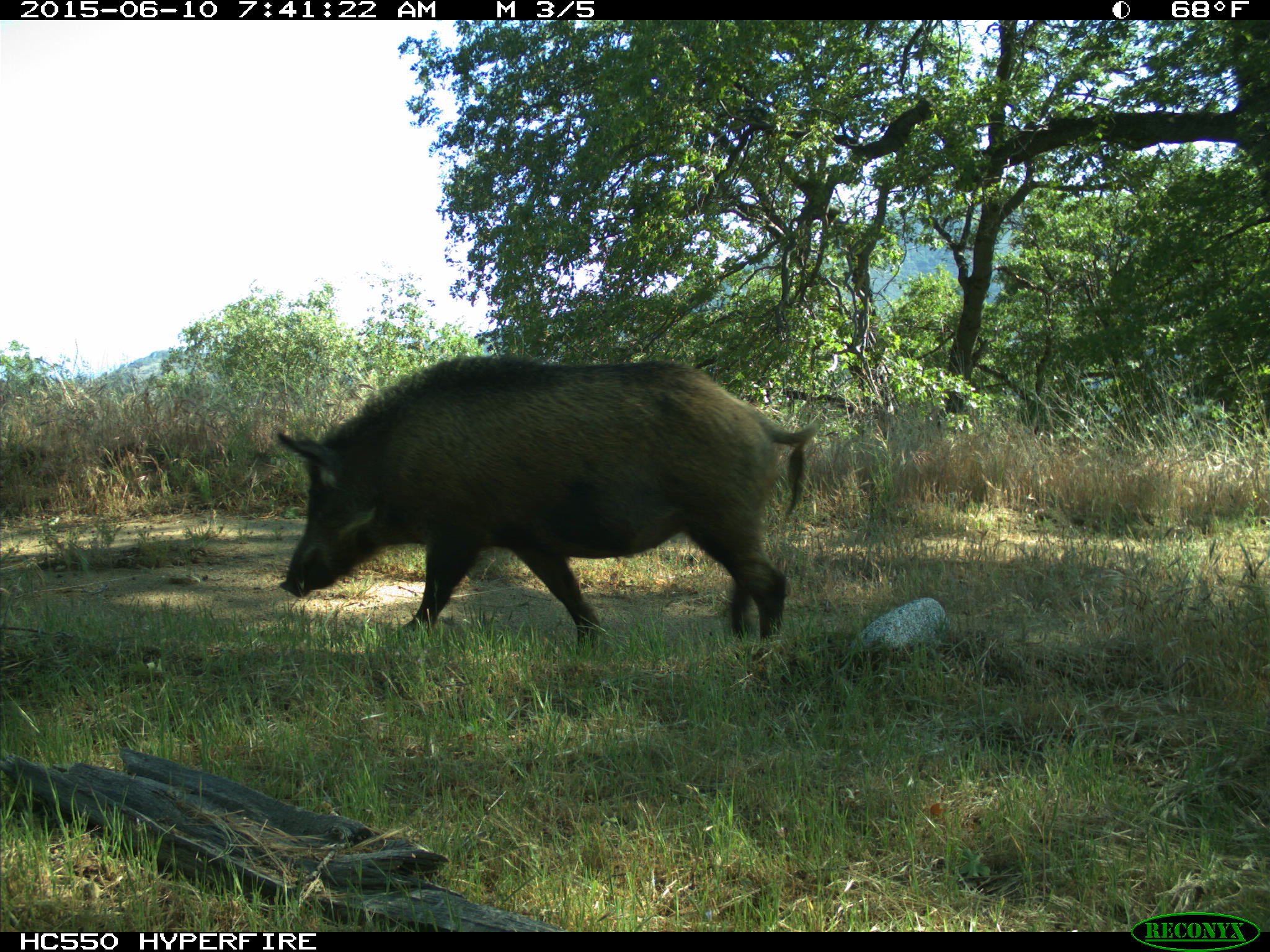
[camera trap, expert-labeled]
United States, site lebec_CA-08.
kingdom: Animalia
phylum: Chordata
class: Mammalia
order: Artiodactyla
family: Suidae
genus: Sus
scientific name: Sus scrofa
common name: wild boar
Sus scrofa (wild boar).